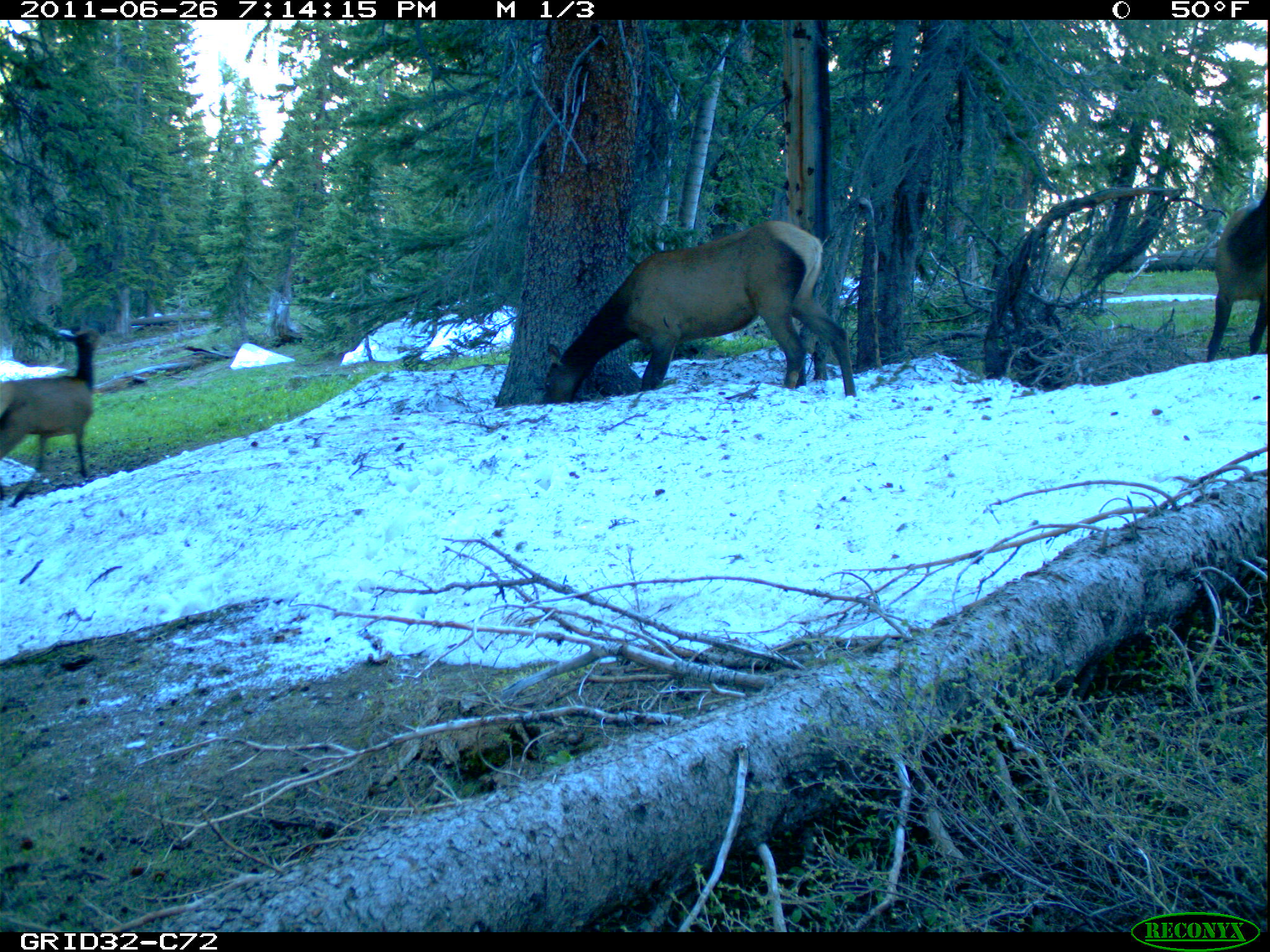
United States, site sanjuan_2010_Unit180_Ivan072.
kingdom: Animalia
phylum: Chordata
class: Mammalia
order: Artiodactyla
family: Cervidae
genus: Cervus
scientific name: Cervus elaphus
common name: red deer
Cervus elaphus (red deer).